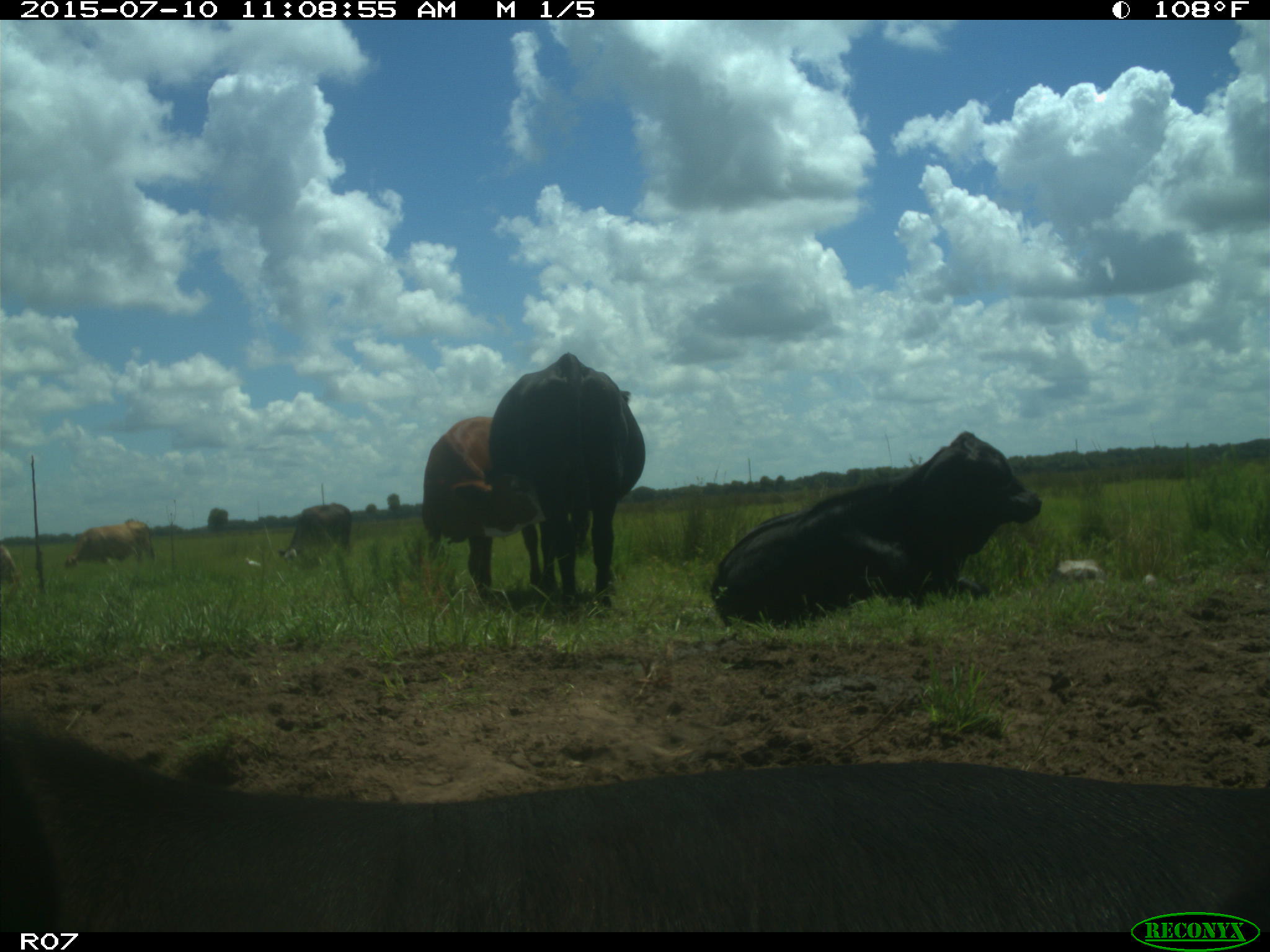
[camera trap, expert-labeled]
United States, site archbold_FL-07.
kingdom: Animalia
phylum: Chordata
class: Mammalia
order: Artiodactyla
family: Bovidae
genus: Bos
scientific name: Bos taurus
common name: domestic cow